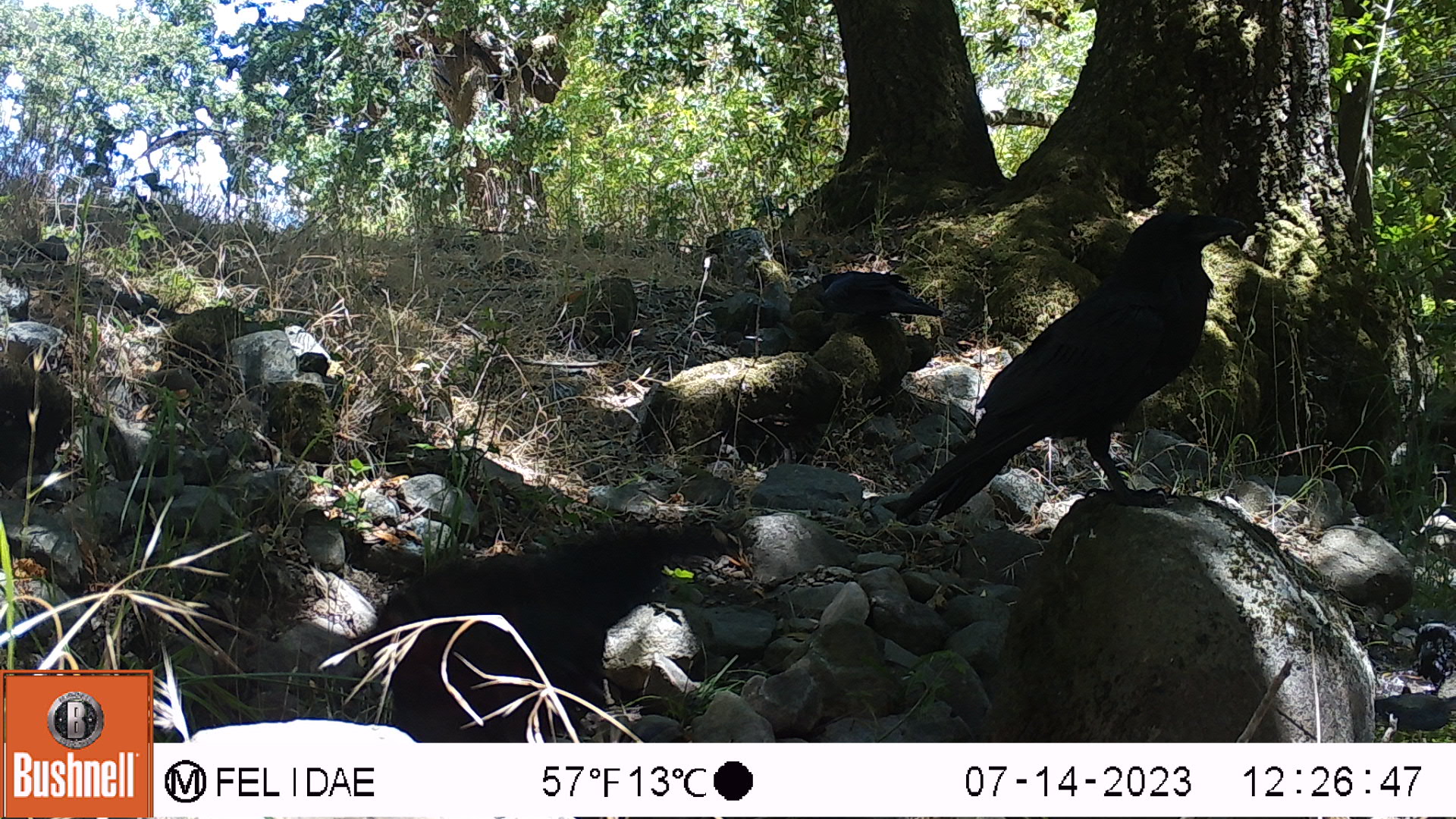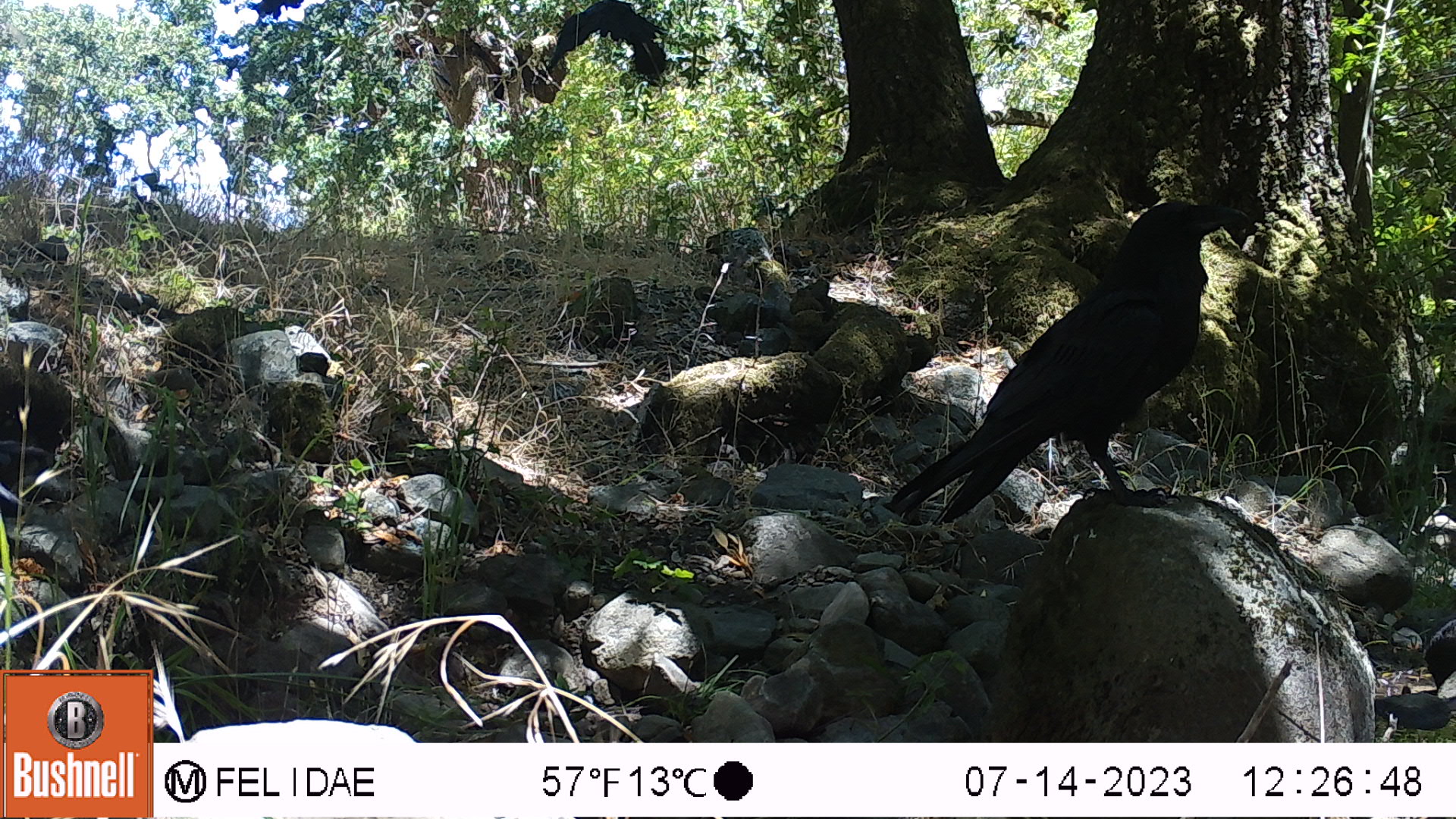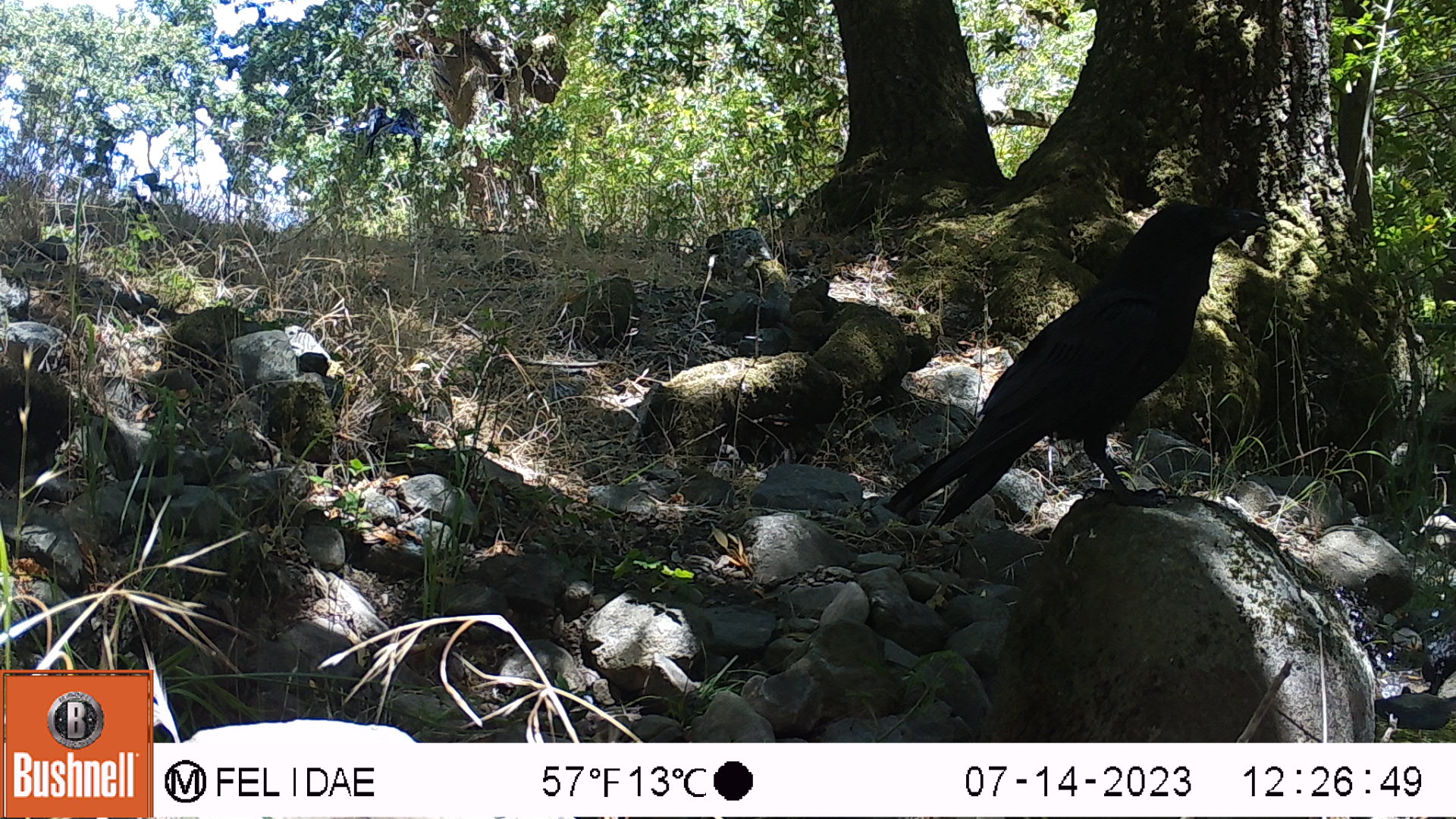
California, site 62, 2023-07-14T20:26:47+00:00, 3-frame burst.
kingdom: Animalia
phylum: Chordata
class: Aves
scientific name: Aves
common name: bird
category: unknown bird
Unknown bird (bird) (Aves).